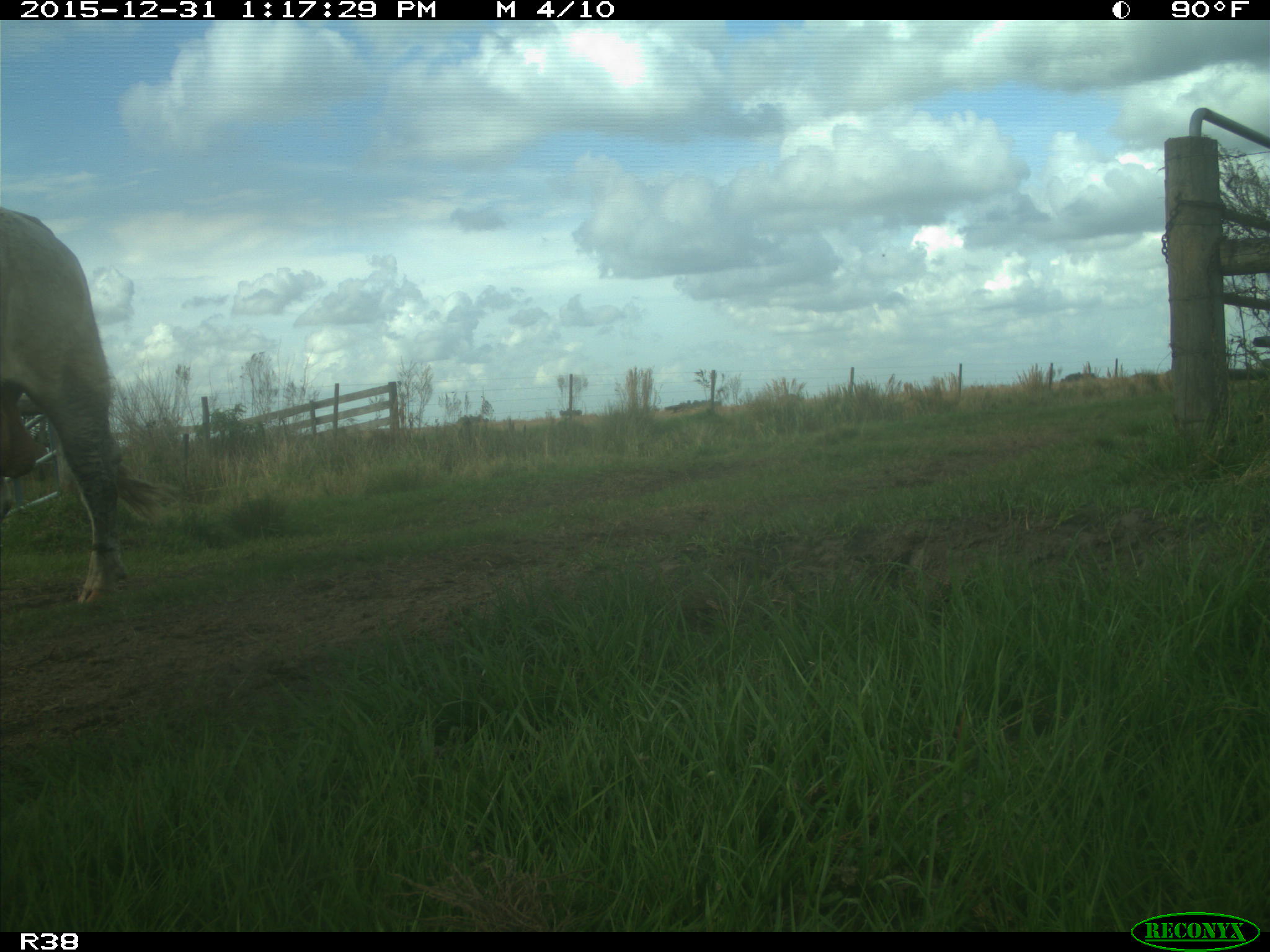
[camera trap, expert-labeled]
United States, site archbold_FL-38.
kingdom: Animalia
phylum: Chordata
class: Mammalia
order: Artiodactyla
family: Bovidae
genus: Bos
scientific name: Bos taurus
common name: domestic cow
Bos taurus (domestic cow).